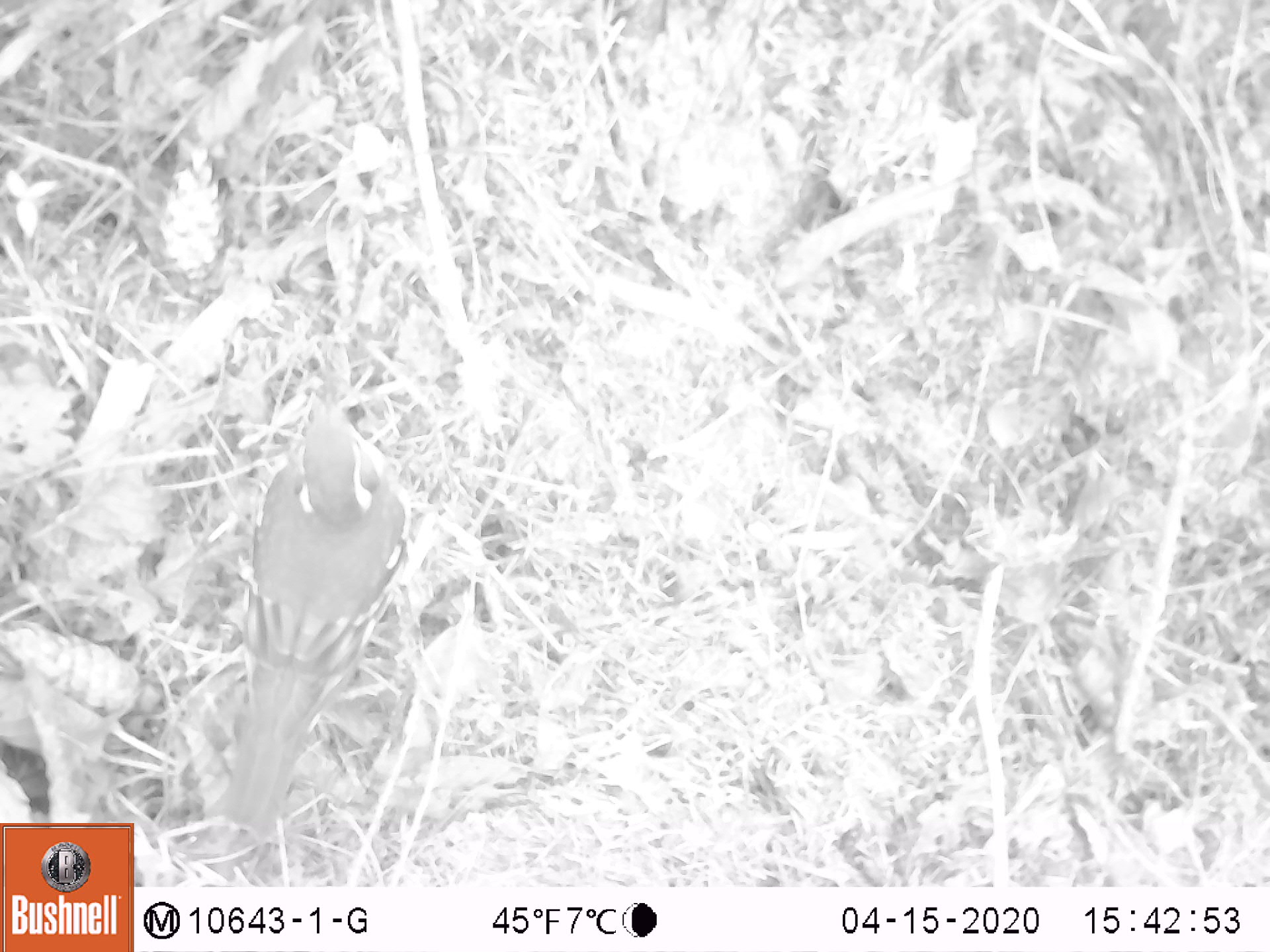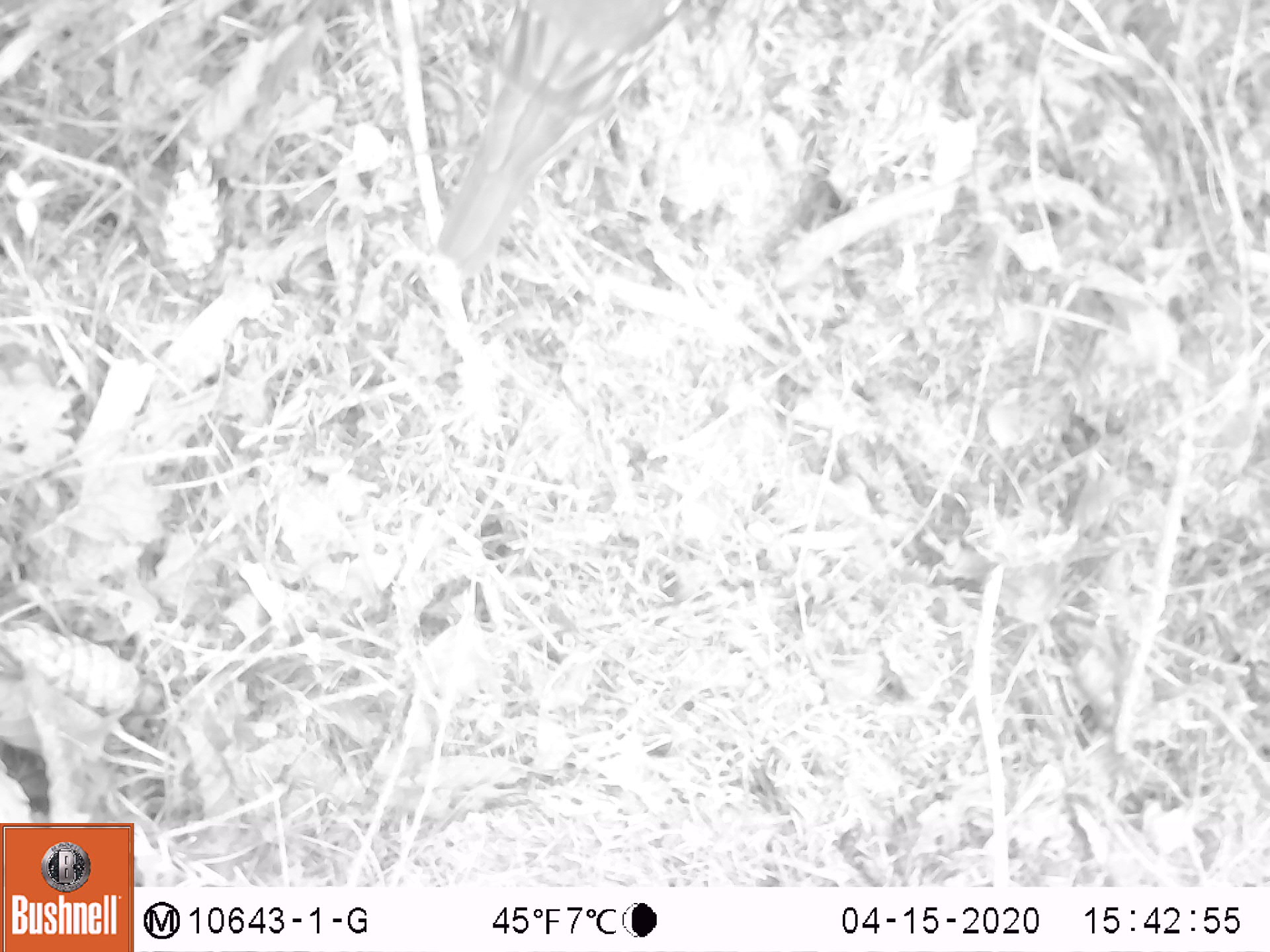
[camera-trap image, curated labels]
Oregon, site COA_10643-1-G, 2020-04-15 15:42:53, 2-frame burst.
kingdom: Animalia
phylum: Chordata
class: Aves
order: Passeriformes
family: Turdidae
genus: Ixoreus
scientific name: Ixoreus naevius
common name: varied thrush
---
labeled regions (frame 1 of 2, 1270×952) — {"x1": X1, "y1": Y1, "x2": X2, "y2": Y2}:
varied thrush: {"x1": 219, "y1": 398, "x2": 416, "y2": 837}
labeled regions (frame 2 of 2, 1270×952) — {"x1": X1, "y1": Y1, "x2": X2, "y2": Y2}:
varied thrush: {"x1": 443, "y1": 0, "x2": 680, "y2": 269}